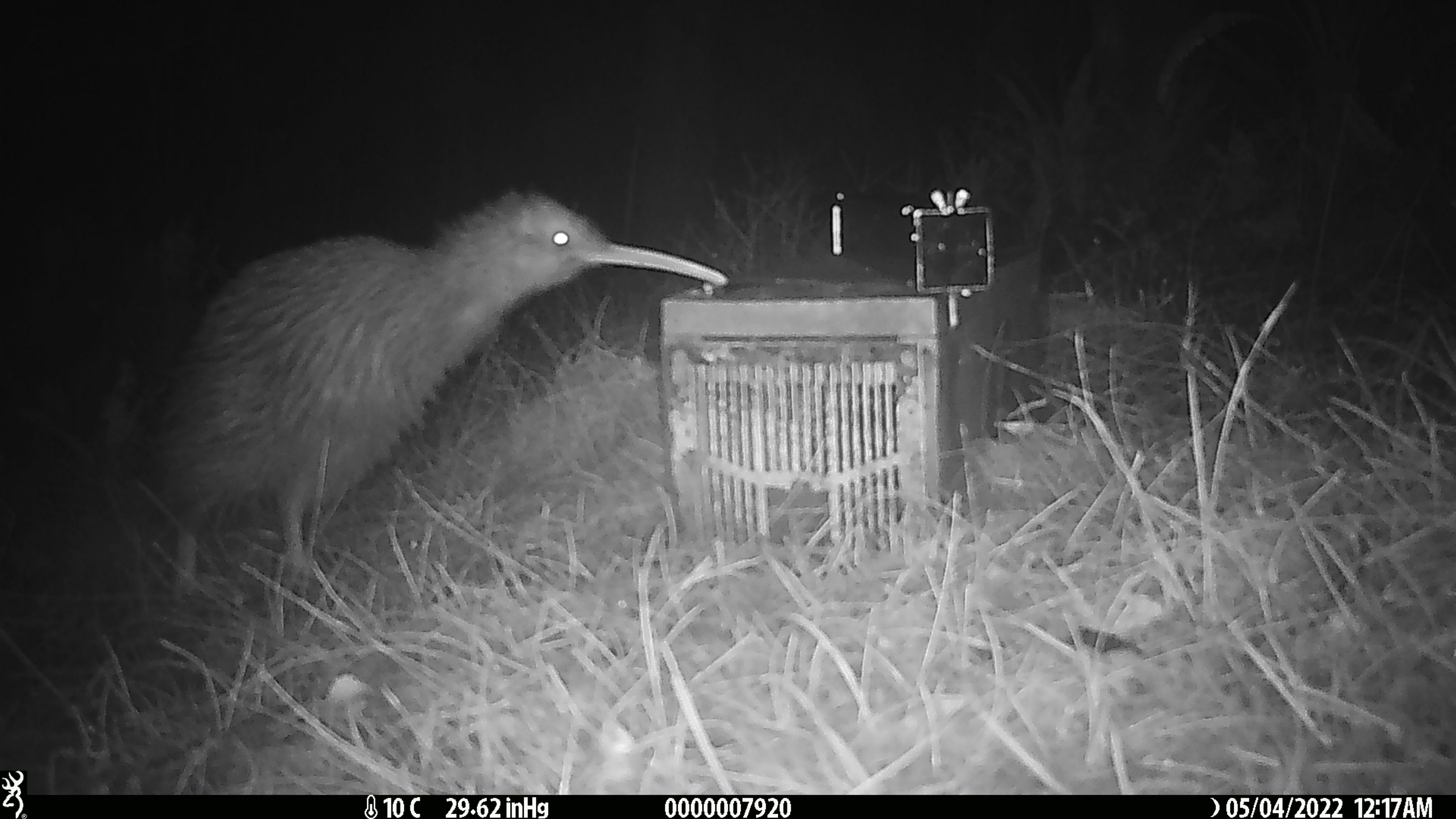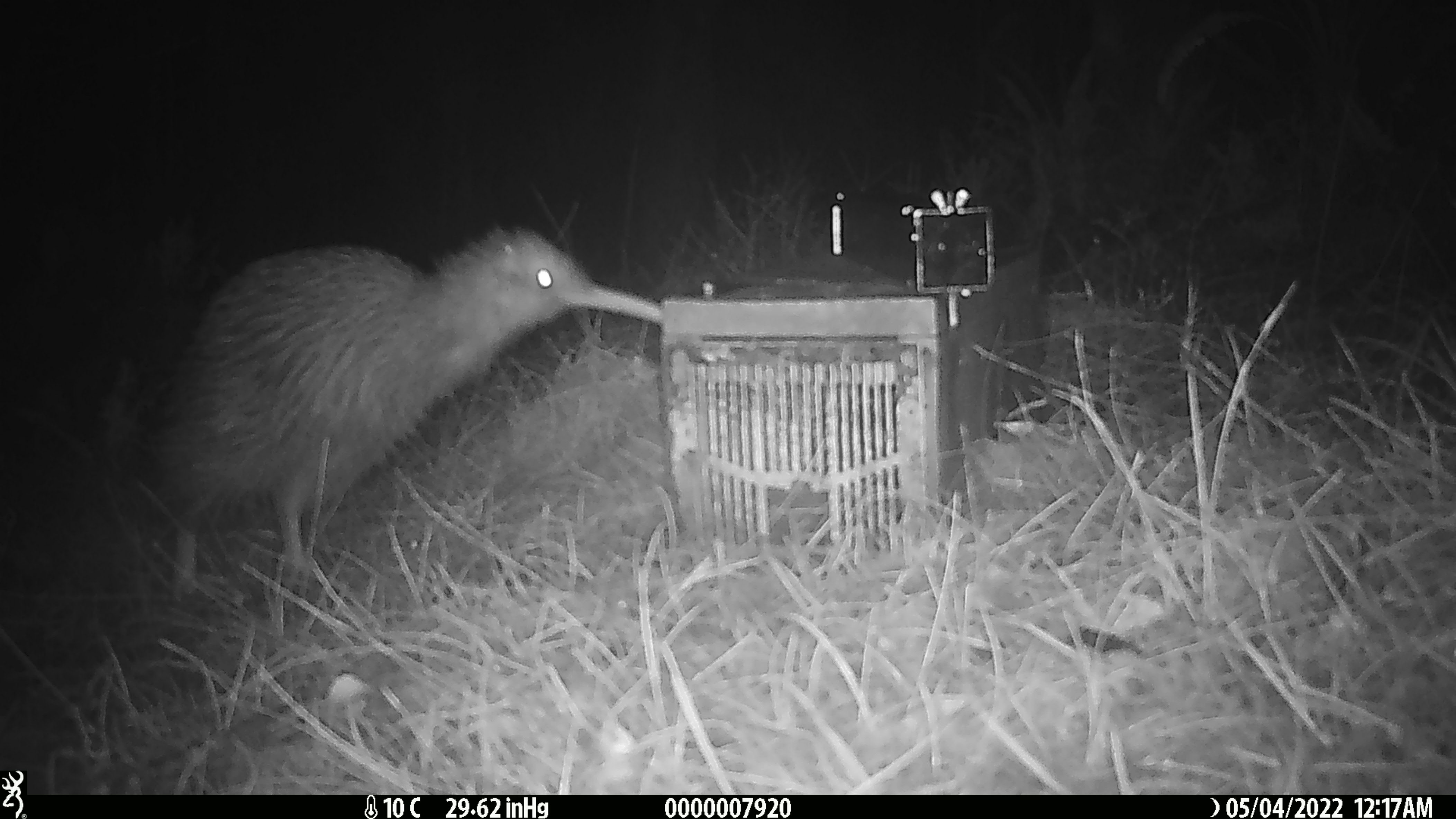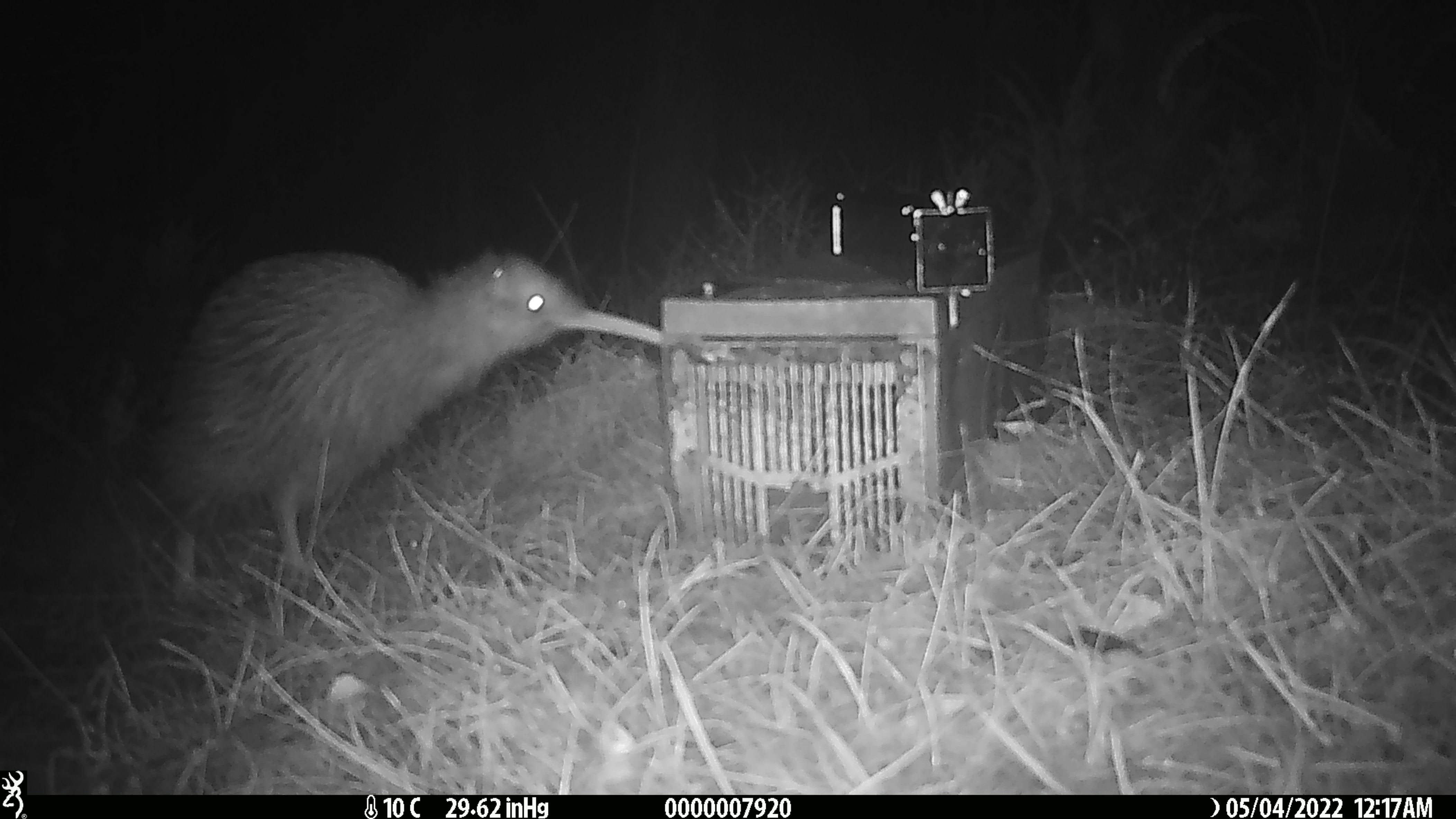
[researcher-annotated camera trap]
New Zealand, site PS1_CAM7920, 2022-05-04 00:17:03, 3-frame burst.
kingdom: Animalia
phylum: Chordata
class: Aves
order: Apterygiformes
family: Apterygidae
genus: Apteryx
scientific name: Apteryx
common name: kiwi